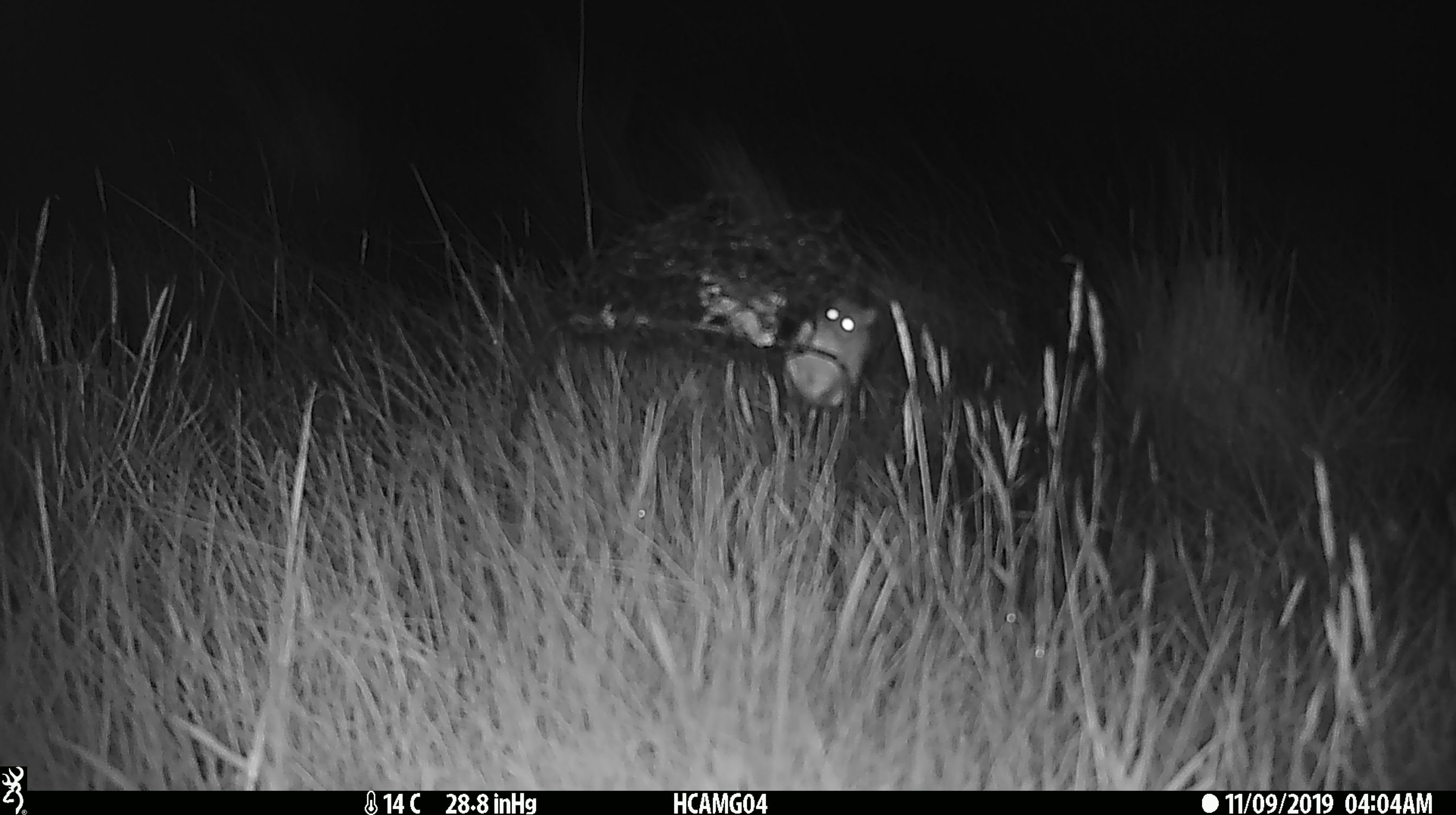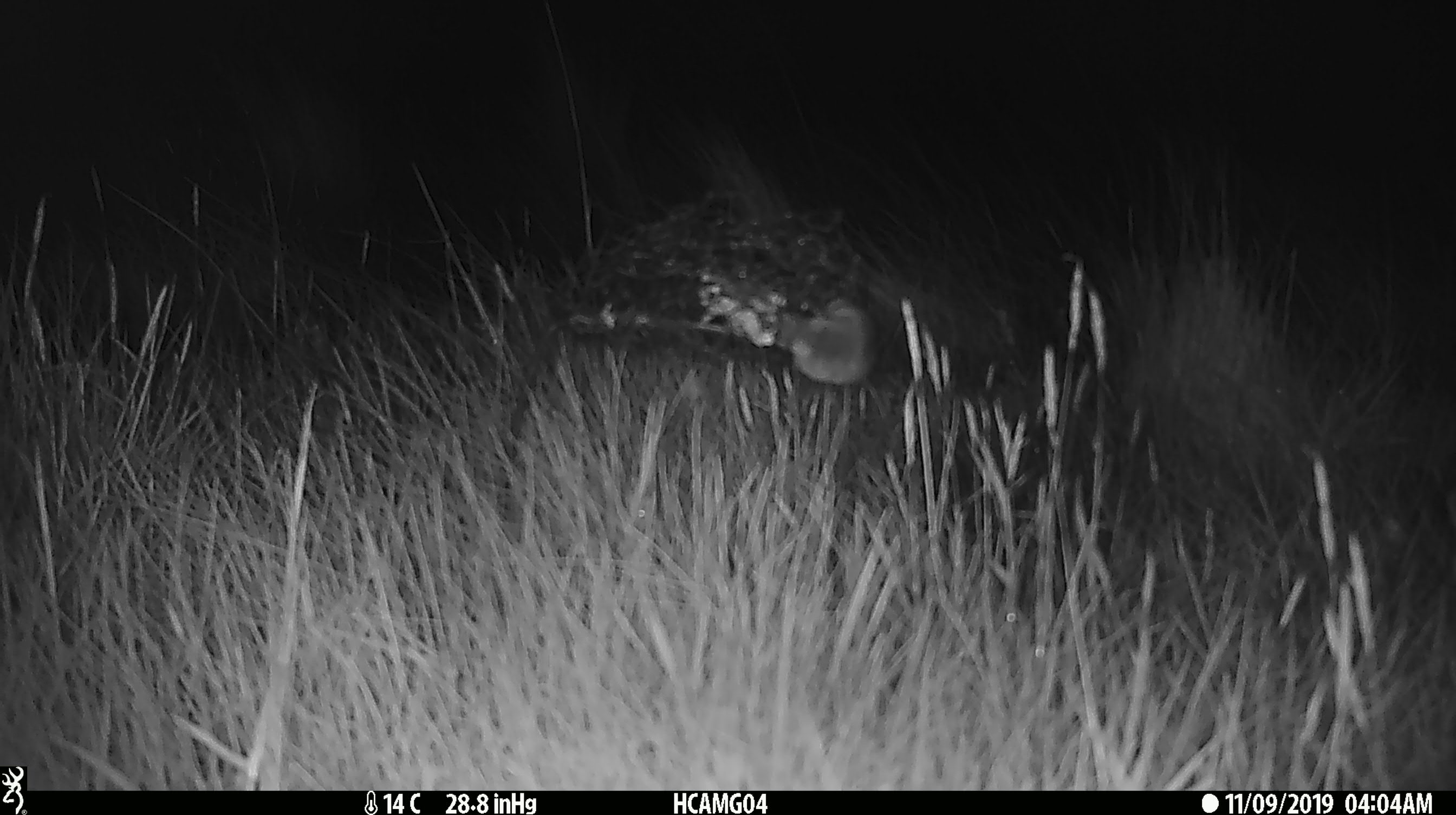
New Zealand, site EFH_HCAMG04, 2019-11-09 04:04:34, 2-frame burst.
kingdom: Animalia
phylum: Chordata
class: Mammalia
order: Rodentia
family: Muridae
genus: Mus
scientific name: Mus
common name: mouse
Mouse (Mus).